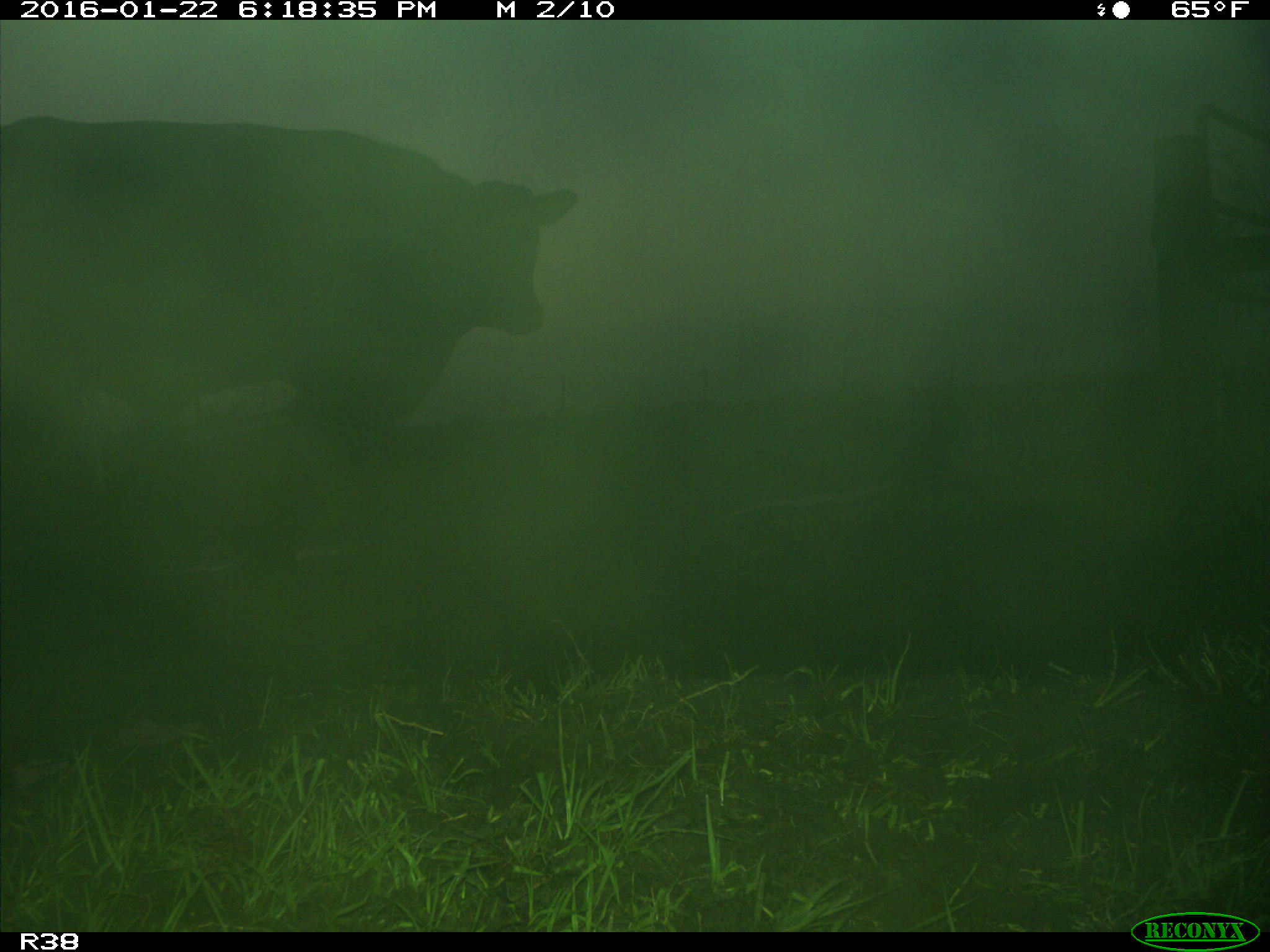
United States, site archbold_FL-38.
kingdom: Animalia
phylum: Chordata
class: Mammalia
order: Artiodactyla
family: Bovidae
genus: Bos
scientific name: Bos taurus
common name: domestic cow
Bos taurus (domestic cow).